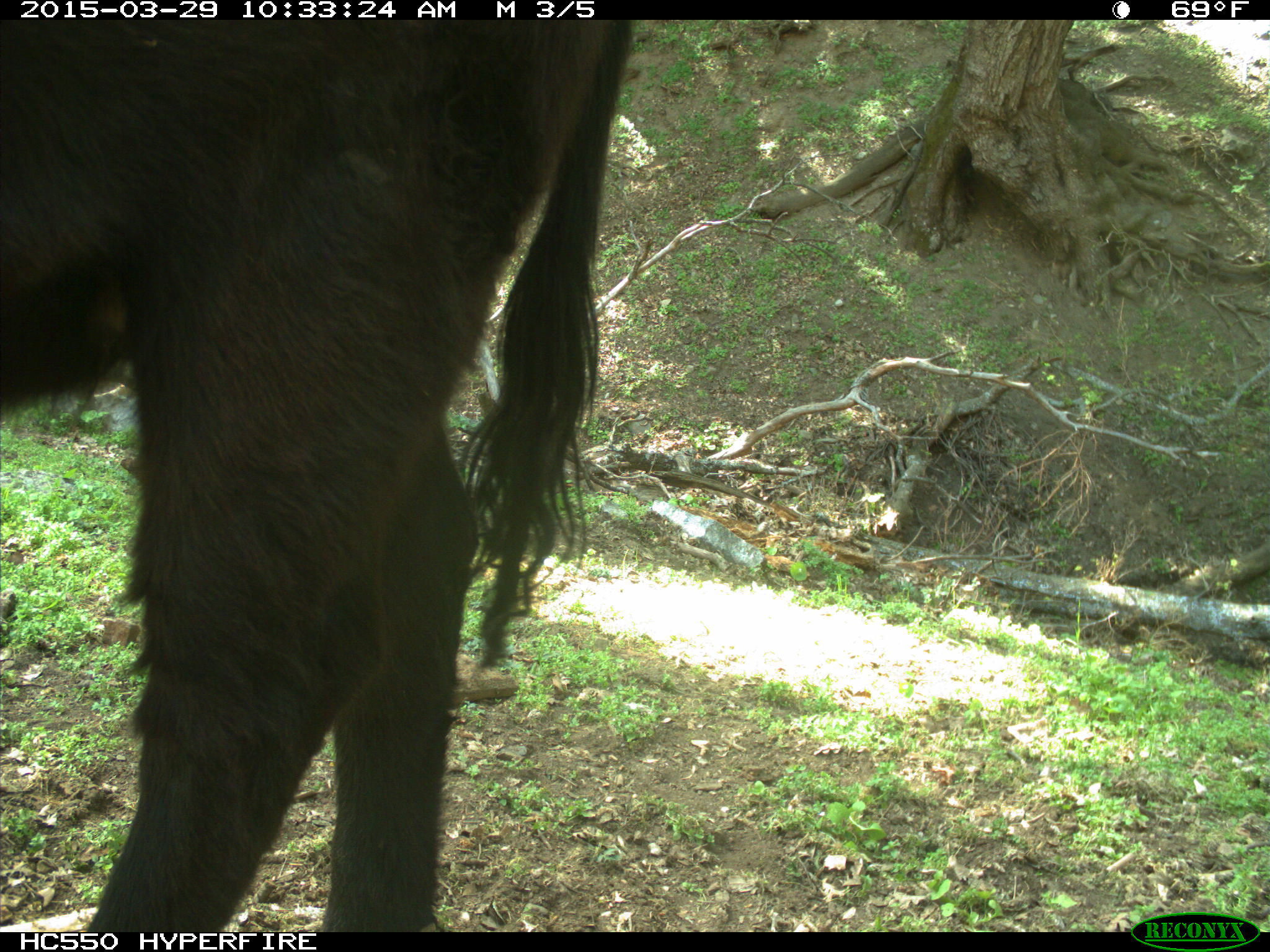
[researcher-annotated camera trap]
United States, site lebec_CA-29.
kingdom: Animalia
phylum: Chordata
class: Mammalia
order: Artiodactyla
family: Bovidae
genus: Bos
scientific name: Bos taurus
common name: domestic cow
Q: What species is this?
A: Bos taurus (domestic cow).